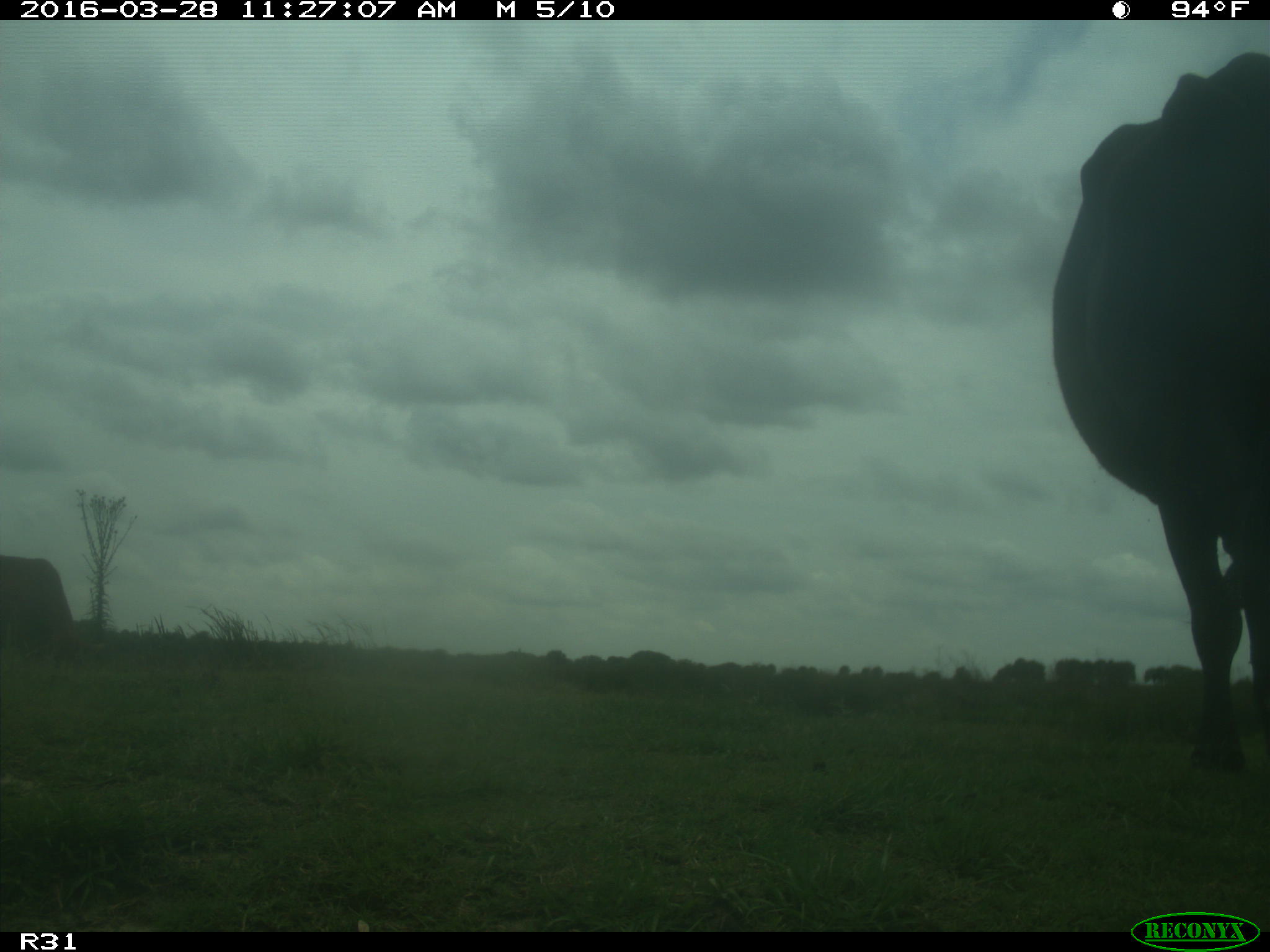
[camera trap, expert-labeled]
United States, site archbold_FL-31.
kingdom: Animalia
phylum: Chordata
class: Mammalia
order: Artiodactyla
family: Bovidae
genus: Bos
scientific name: Bos taurus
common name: domestic cow